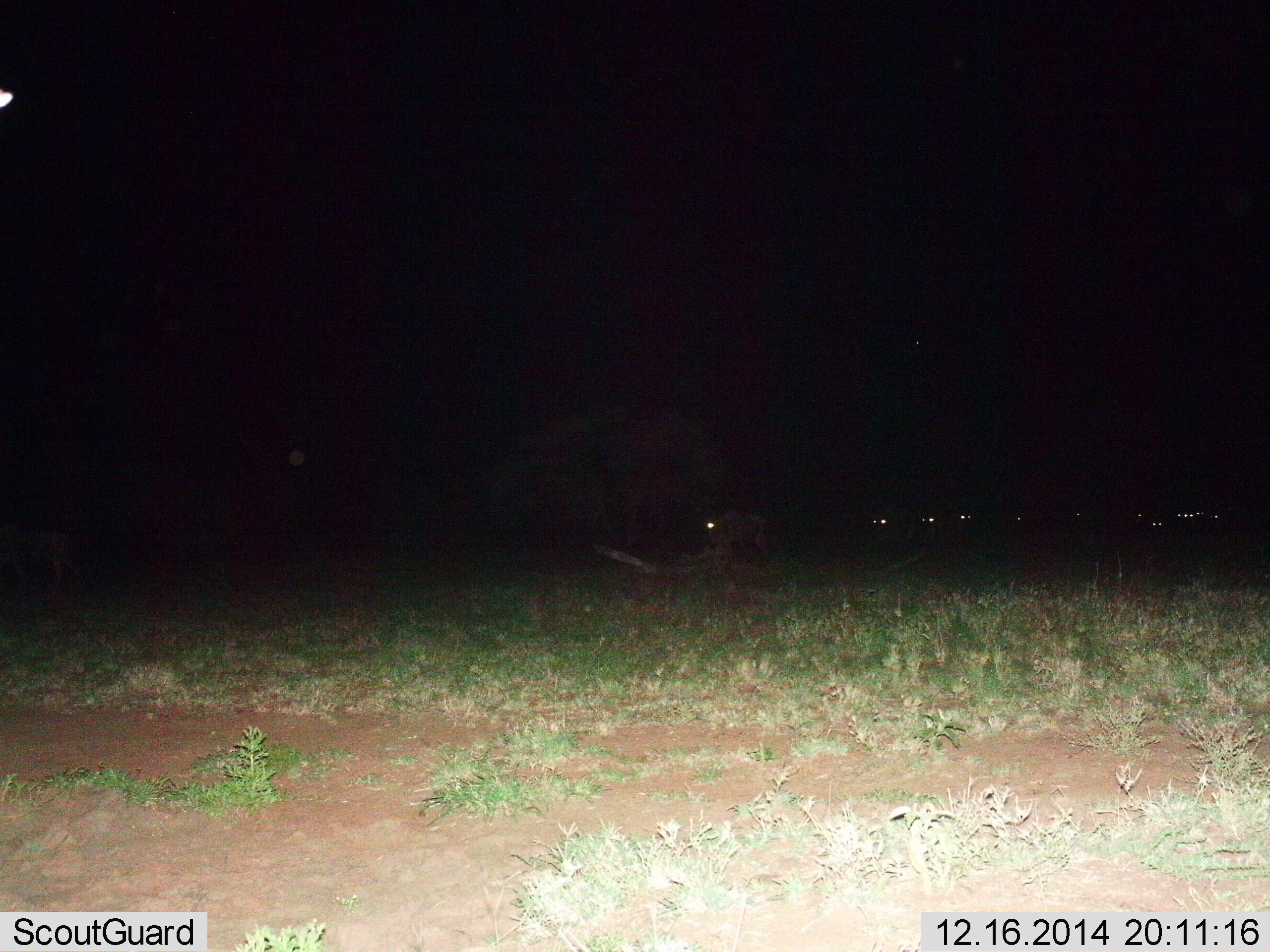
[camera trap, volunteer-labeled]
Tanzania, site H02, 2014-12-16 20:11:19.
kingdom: Animalia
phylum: Chordata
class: Mammalia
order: Artiodactyla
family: Bovidae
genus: Connochaetes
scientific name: Connochaetes taurinus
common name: blue wildebeest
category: wildebeest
Wildebeest (blue wildebeest) (Connochaetes taurinus), count 11-50. Behavior (volunteer vote fractions): standing 40%, resting 10%, moving 50%, interacting 0%. Young present (vote fraction): 0%. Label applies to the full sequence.